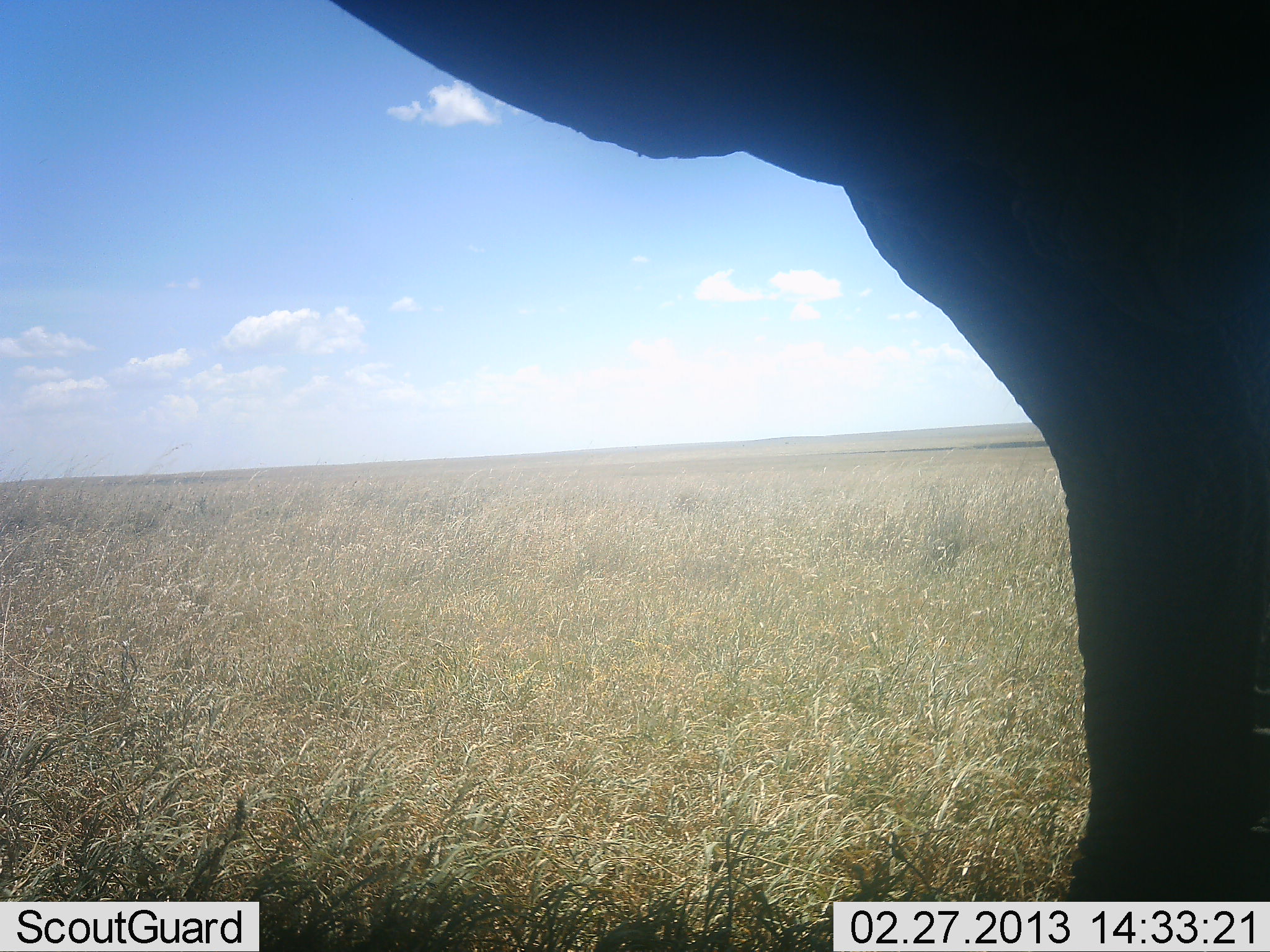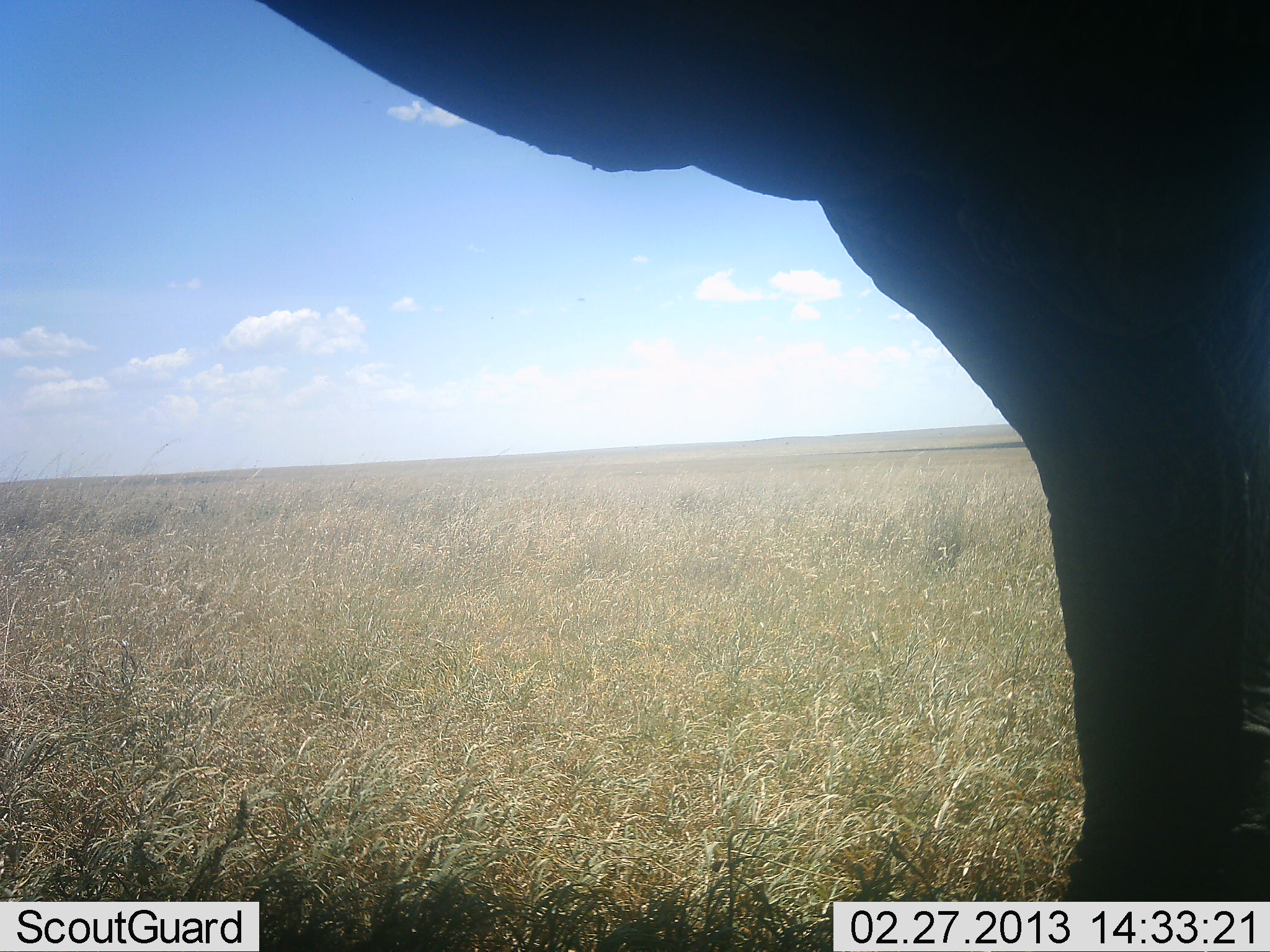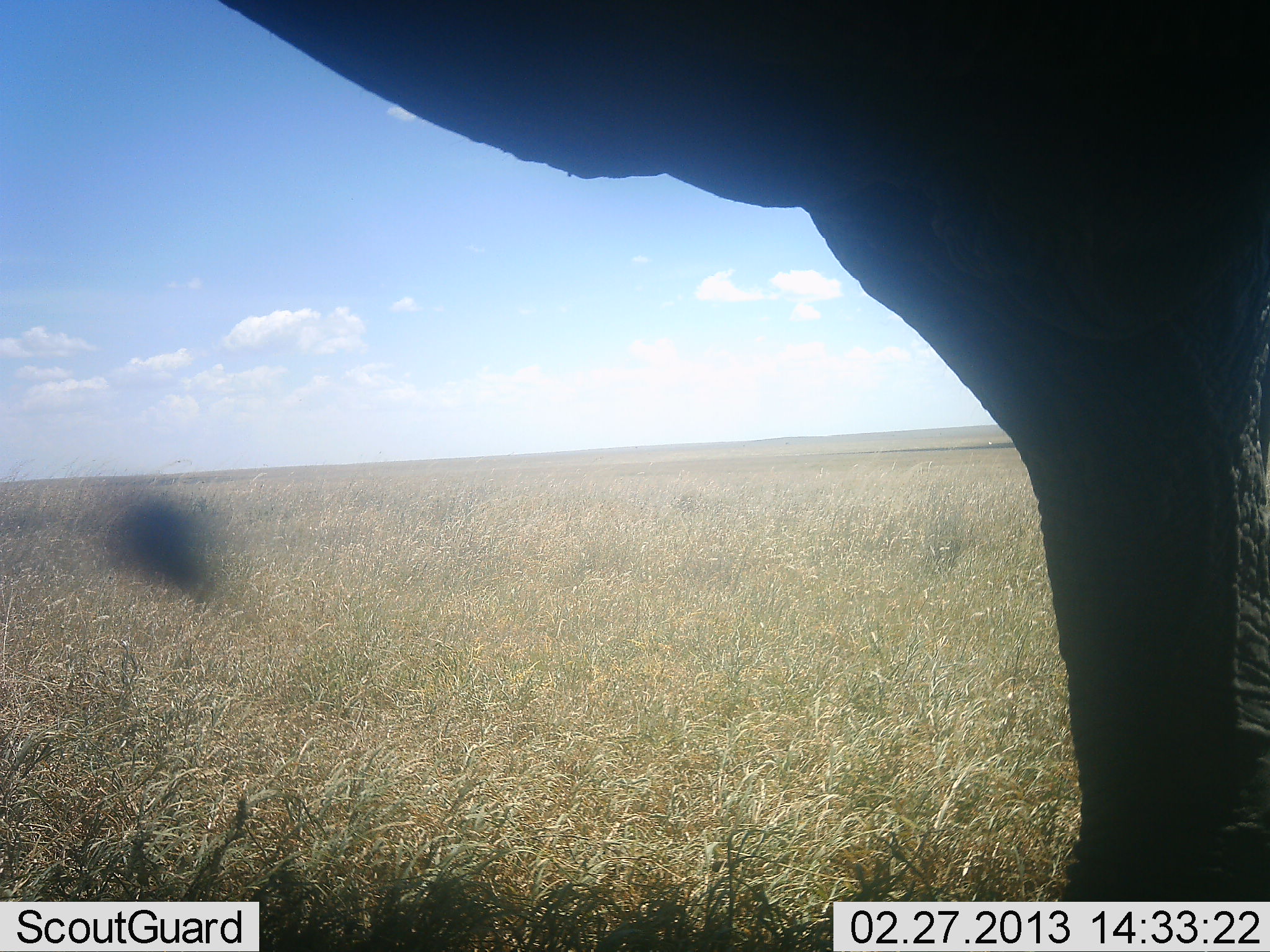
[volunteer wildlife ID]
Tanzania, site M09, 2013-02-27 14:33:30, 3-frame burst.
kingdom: Animalia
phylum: Chordata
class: Mammalia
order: Proboscidea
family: Elephantidae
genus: Loxodonta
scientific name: Loxodonta africana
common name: african bush elephant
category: elephant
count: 1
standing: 100%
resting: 0%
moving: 0%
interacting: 0%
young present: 0%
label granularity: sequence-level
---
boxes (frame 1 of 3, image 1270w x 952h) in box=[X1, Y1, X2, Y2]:
animal: box=[328, 0, 1270, 900]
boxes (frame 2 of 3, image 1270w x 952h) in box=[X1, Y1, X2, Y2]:
animal: box=[260, 0, 1270, 899]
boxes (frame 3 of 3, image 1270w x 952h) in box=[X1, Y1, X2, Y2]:
animal: box=[214, 1, 1270, 902]